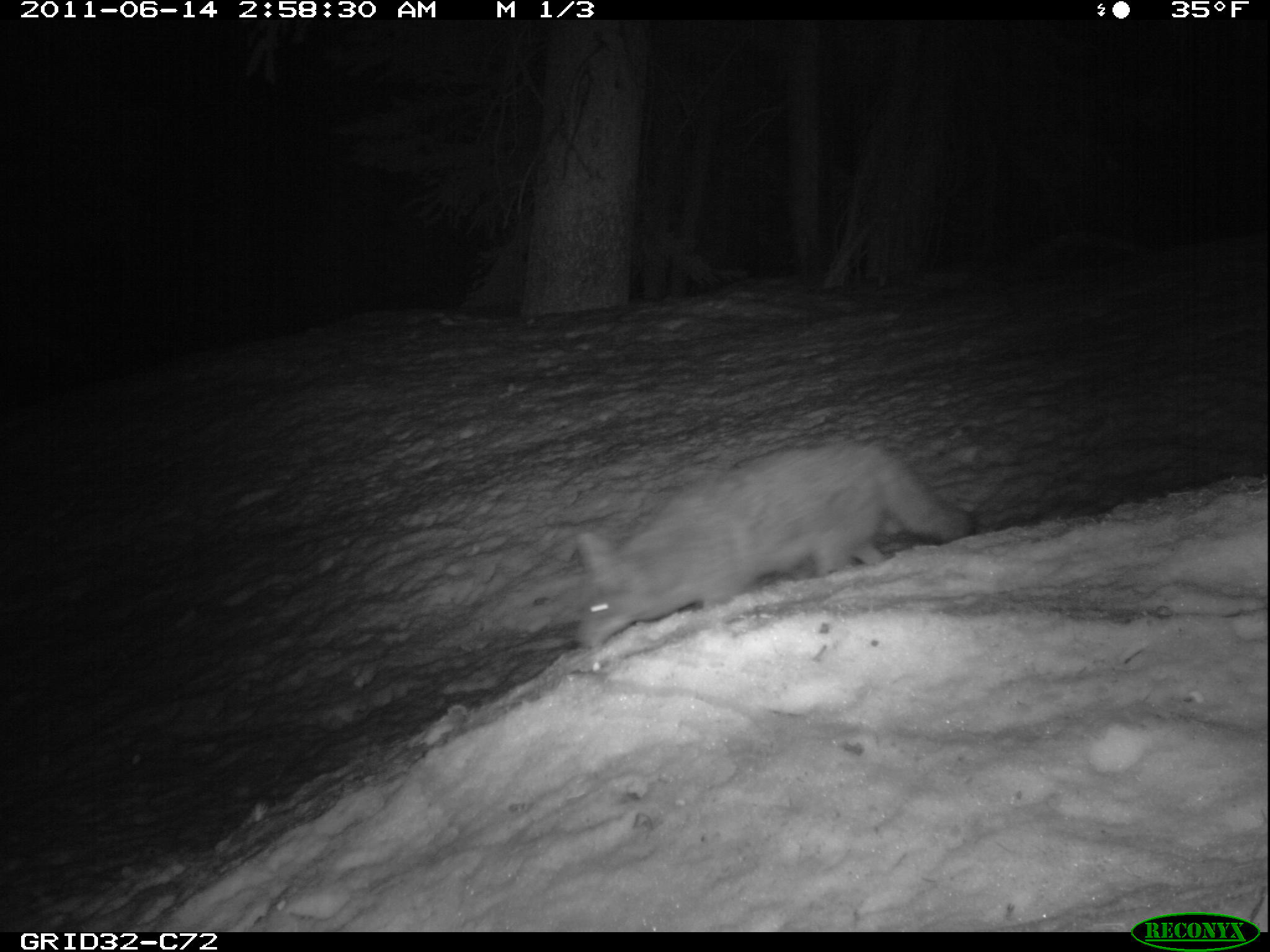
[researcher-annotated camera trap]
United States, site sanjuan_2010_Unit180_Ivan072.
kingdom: Animalia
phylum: Chordata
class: Mammalia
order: Carnivora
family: Canidae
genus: Canis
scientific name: Canis latrans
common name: coyote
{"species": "Canis latrans (coyote)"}